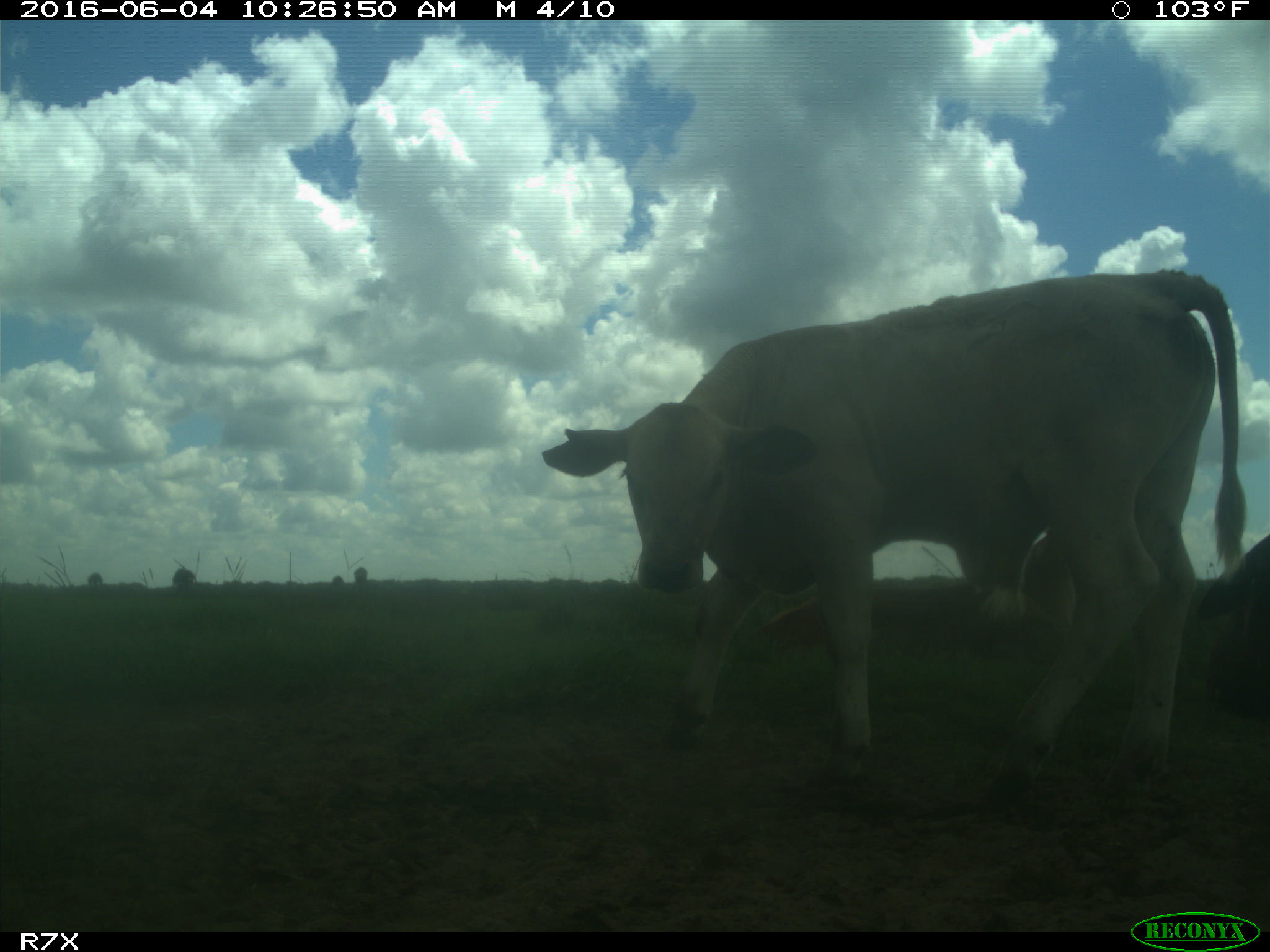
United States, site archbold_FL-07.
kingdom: Animalia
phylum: Chordata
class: Mammalia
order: Artiodactyla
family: Bovidae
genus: Bos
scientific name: Bos taurus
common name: domestic cow